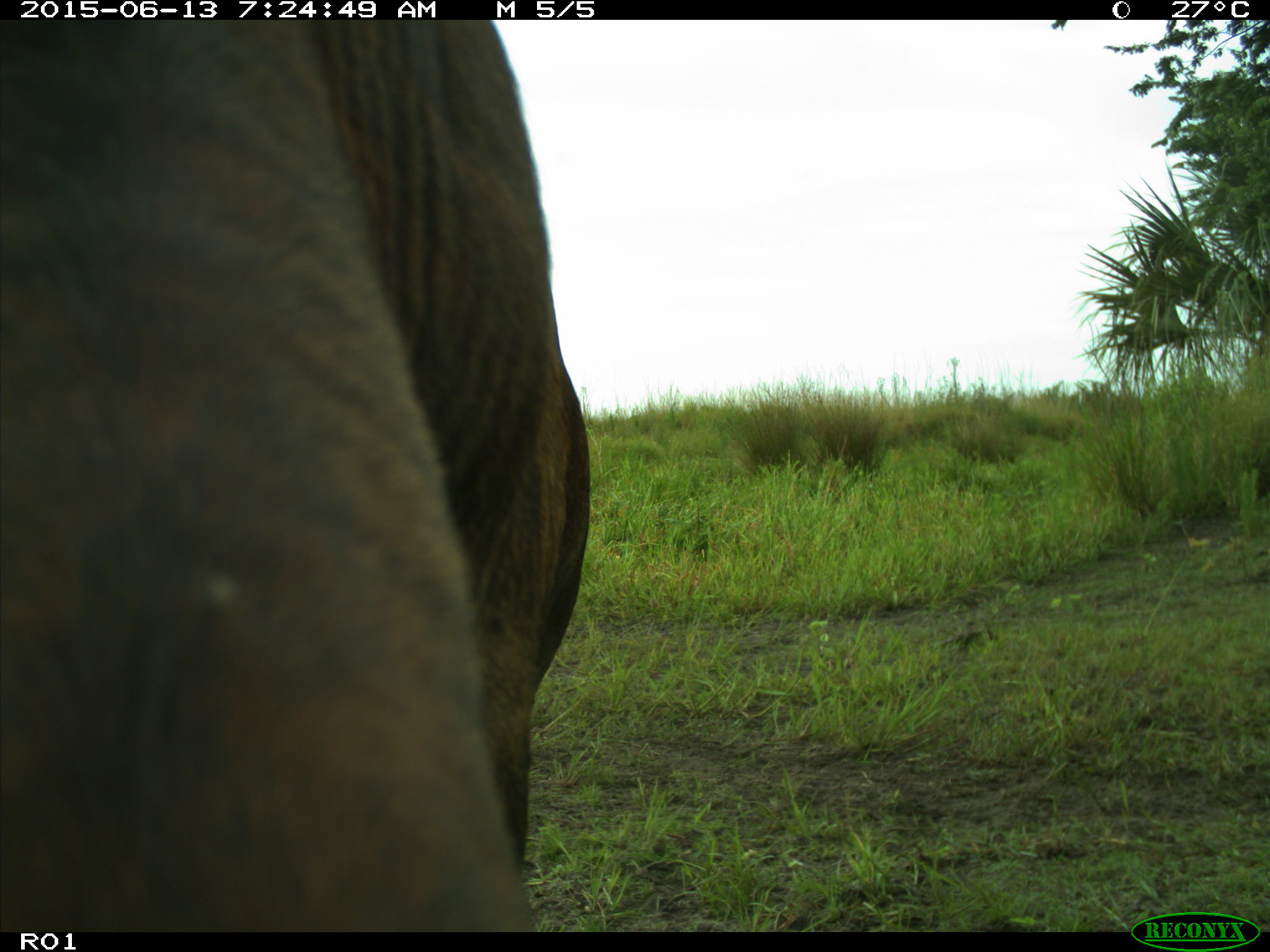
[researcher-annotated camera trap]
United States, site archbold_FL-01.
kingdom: Animalia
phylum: Chordata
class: Mammalia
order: Artiodactyla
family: Bovidae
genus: Bos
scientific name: Bos taurus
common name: domestic cow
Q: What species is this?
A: Bos taurus (domestic cow).